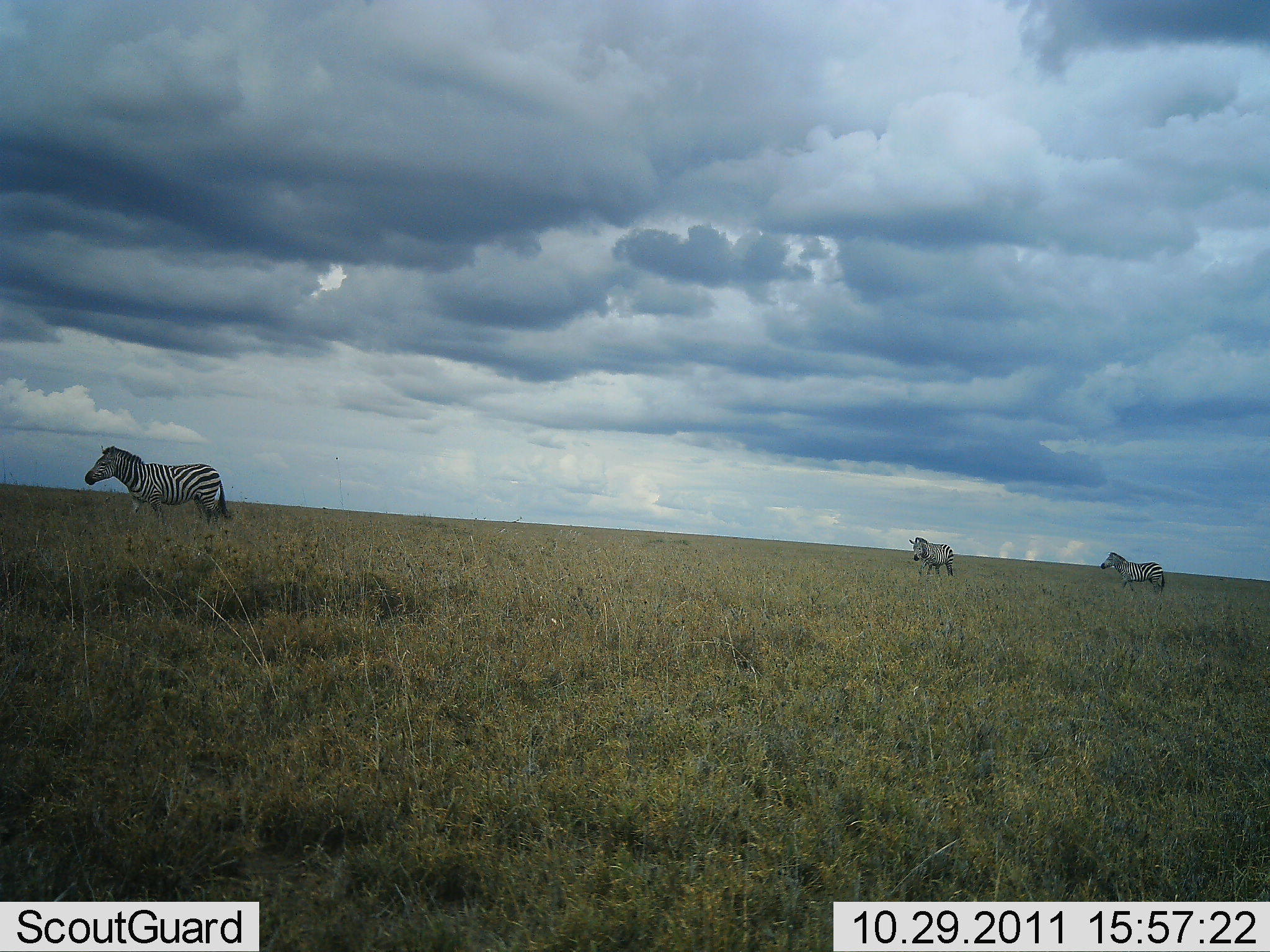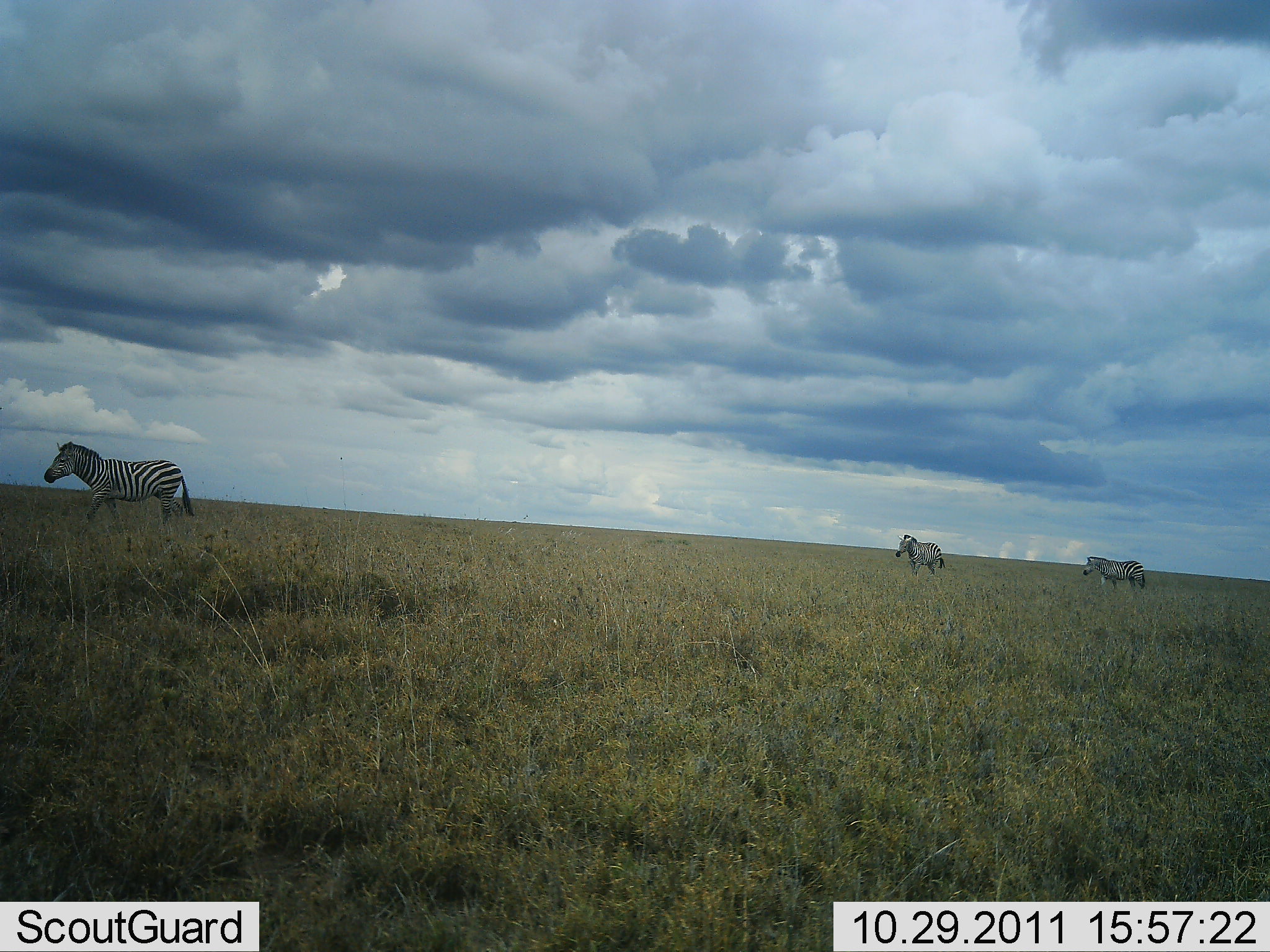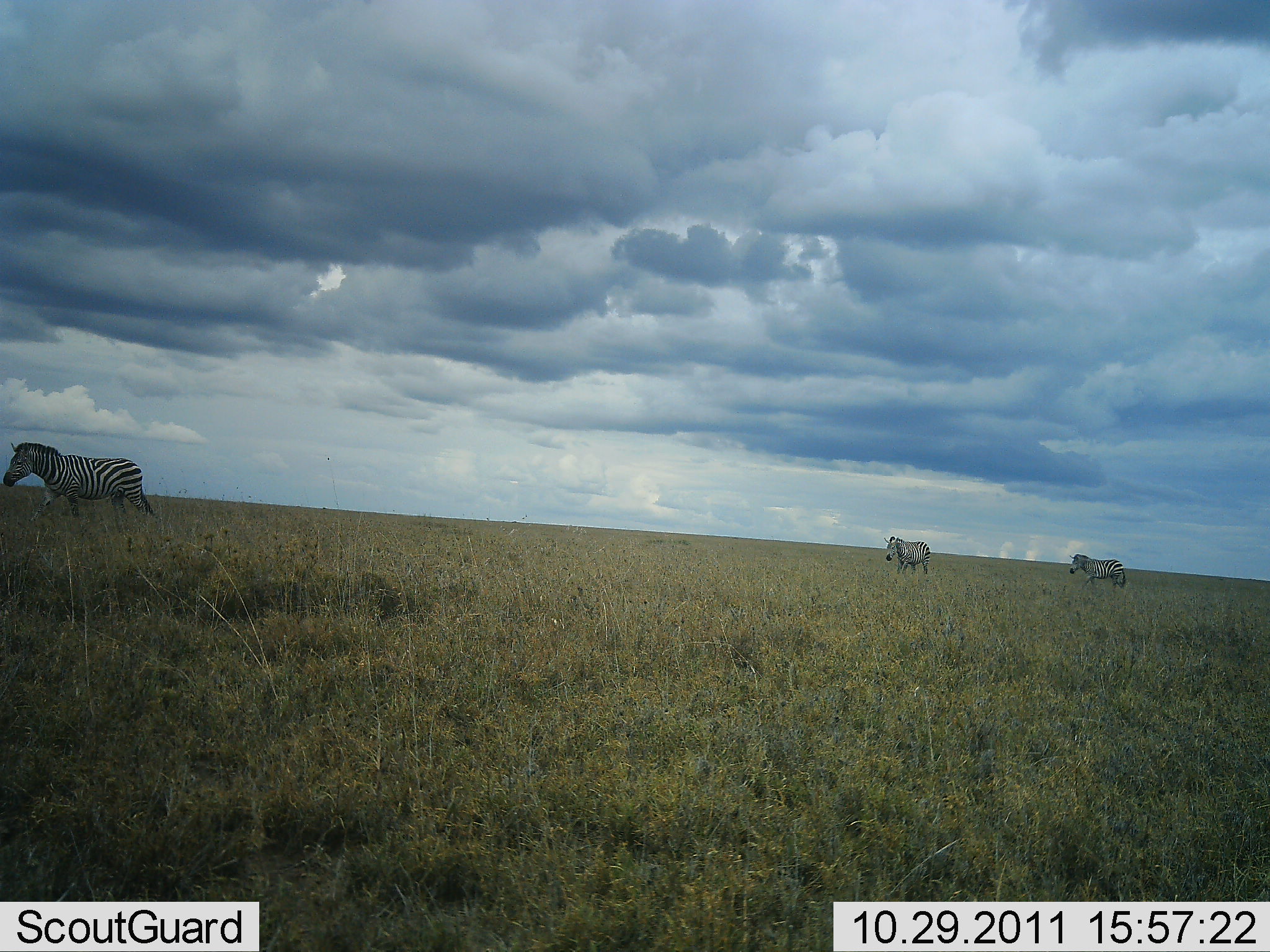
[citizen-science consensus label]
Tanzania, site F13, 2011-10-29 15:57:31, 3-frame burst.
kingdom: Animalia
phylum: Chordata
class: Mammalia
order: Perissodactyla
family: Equidae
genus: Equus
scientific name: Equus quagga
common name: plains zebra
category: zebra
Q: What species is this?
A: Zebra (plains zebra) (Equus quagga).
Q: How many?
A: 3.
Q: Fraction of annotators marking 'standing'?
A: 0%.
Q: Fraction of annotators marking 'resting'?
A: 0%.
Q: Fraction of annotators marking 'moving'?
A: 100%.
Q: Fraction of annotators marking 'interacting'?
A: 0%.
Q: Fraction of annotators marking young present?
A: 0%.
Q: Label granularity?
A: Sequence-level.